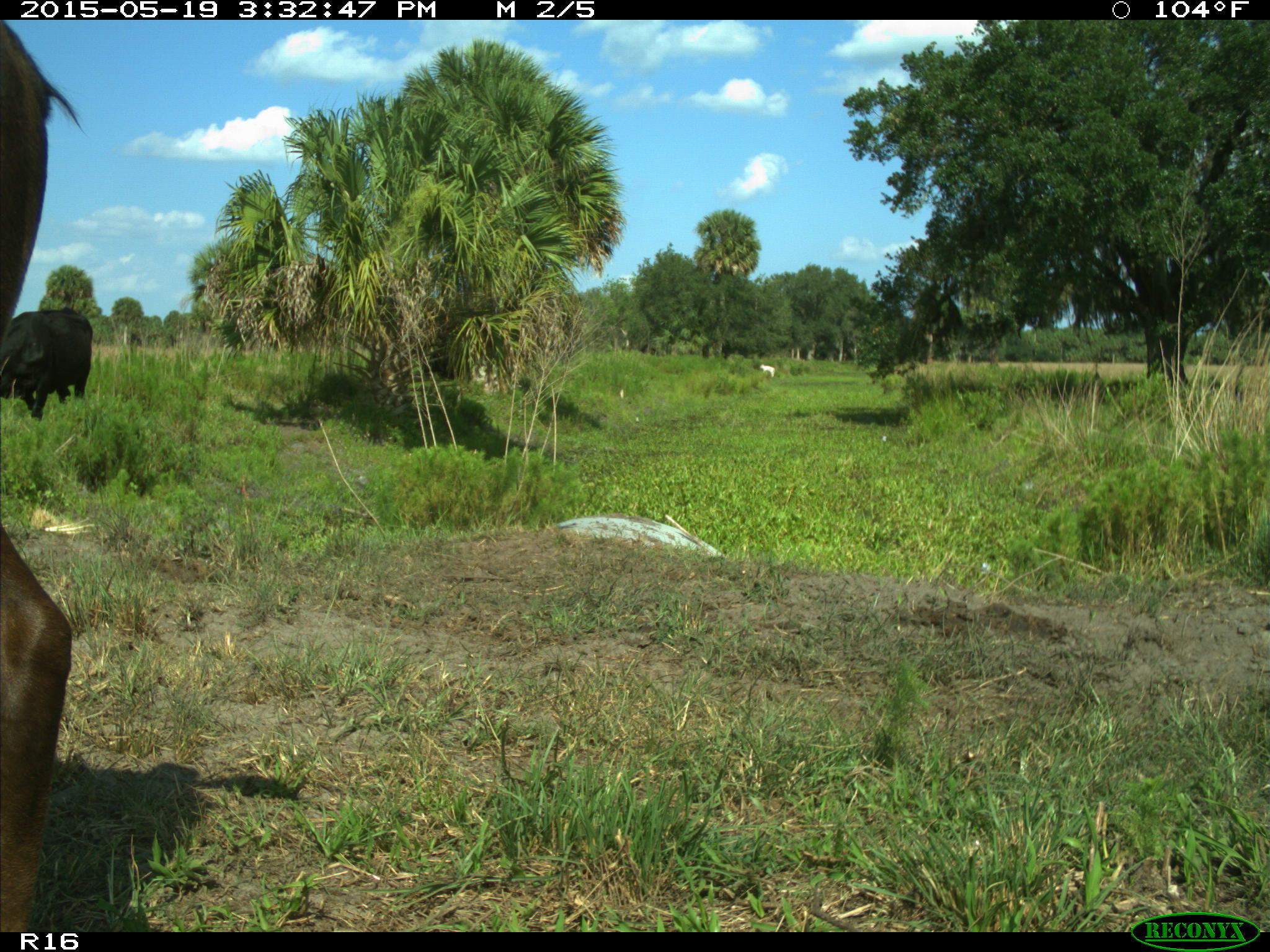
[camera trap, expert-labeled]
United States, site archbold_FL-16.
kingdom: Animalia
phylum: Chordata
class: Mammalia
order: Artiodactyla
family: Bovidae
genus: Bos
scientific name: Bos taurus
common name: domestic cow